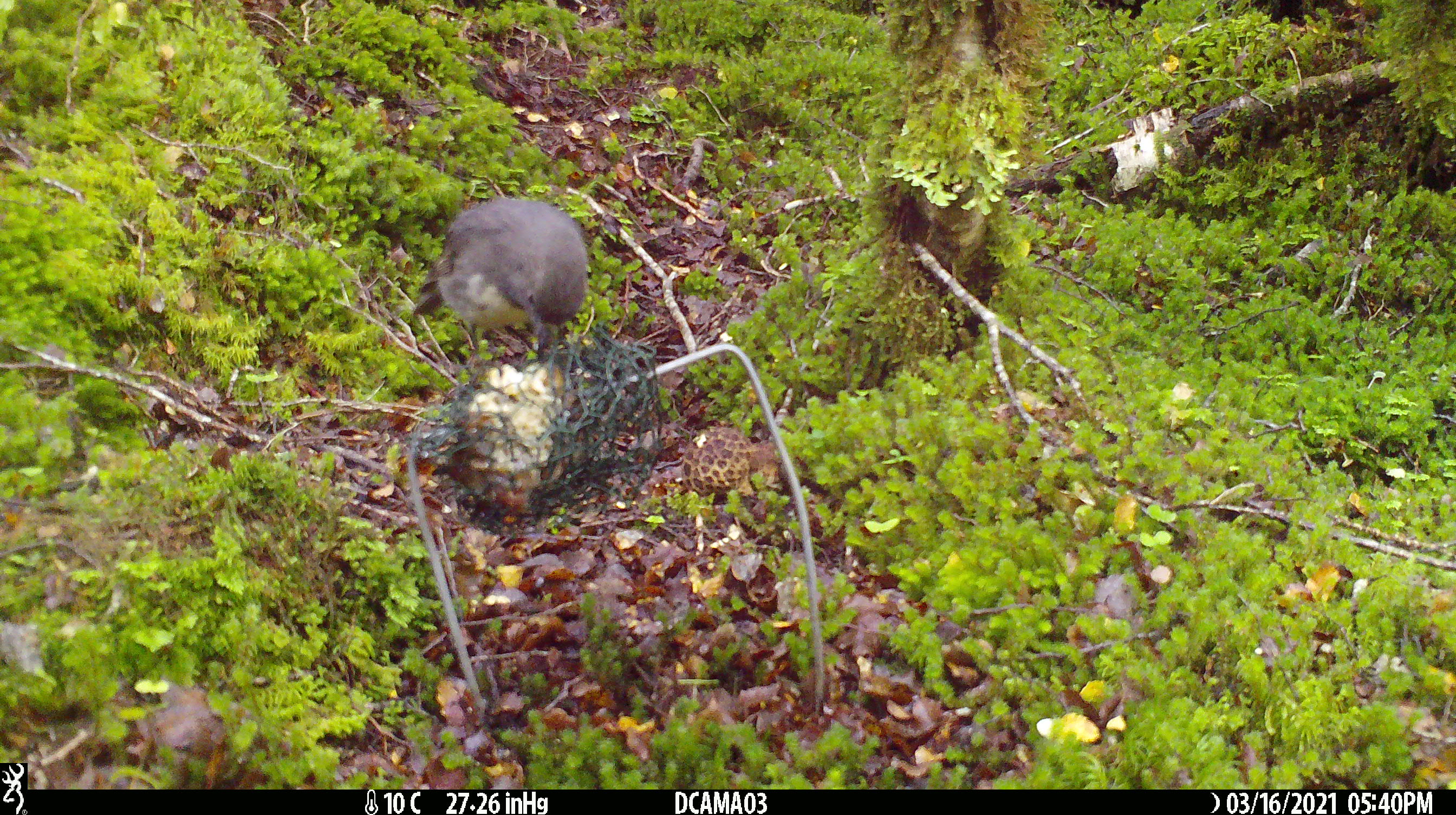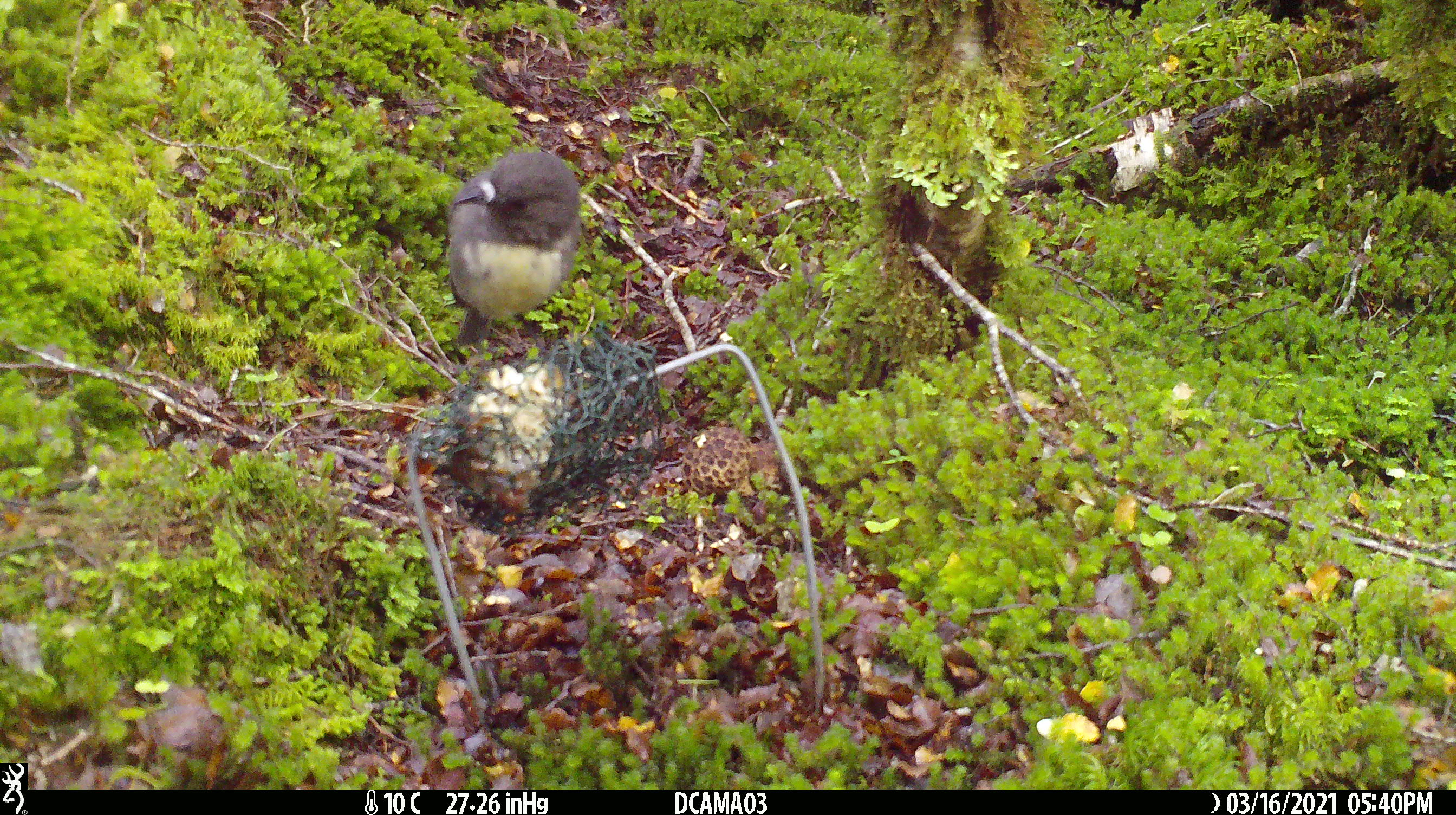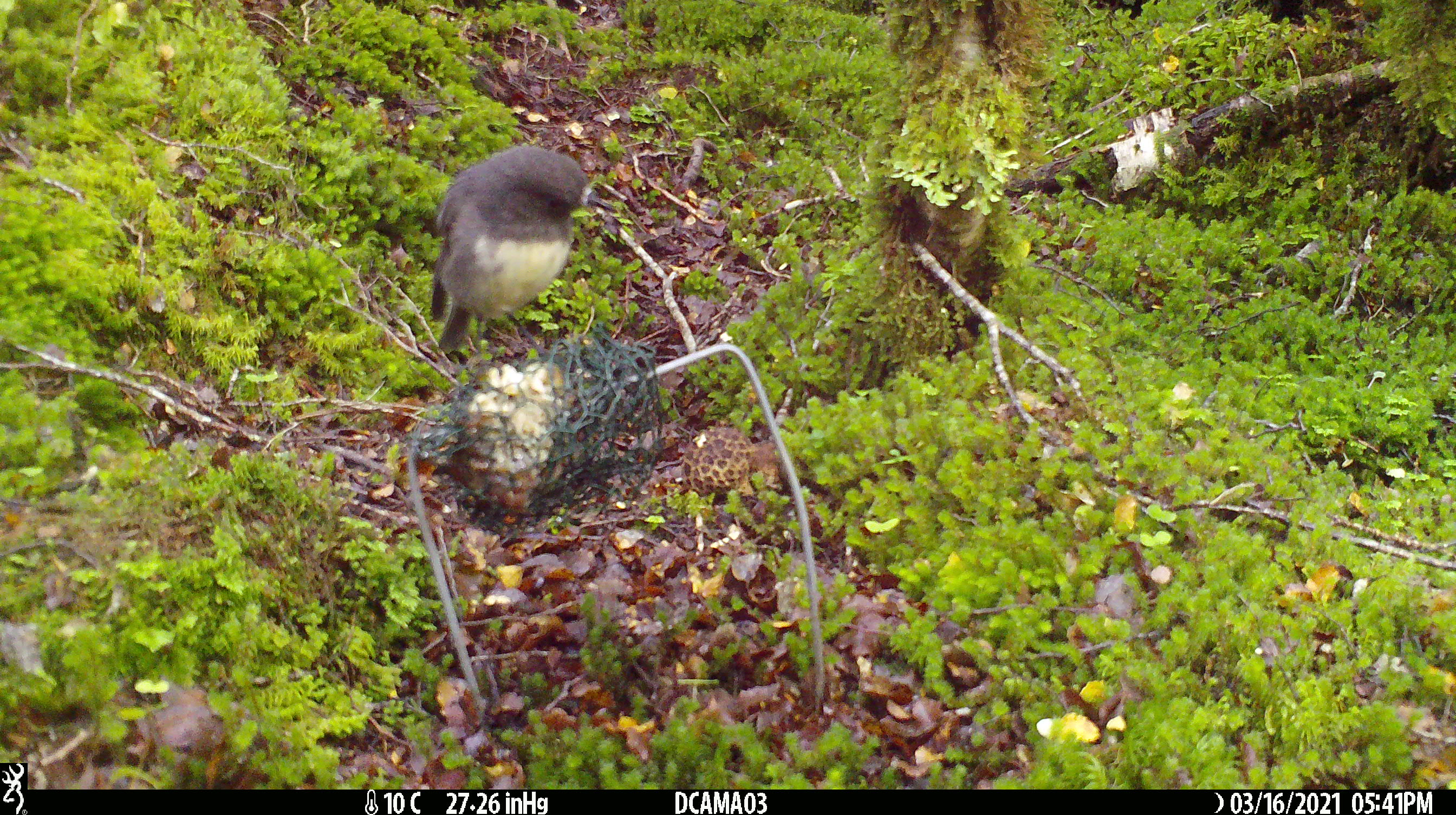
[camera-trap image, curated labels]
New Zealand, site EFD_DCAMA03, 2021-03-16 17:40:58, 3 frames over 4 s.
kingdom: Animalia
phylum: Chordata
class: Aves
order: Passeriformes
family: Petroicidae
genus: Petroica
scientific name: Petroica australis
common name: new zealand robin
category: robin